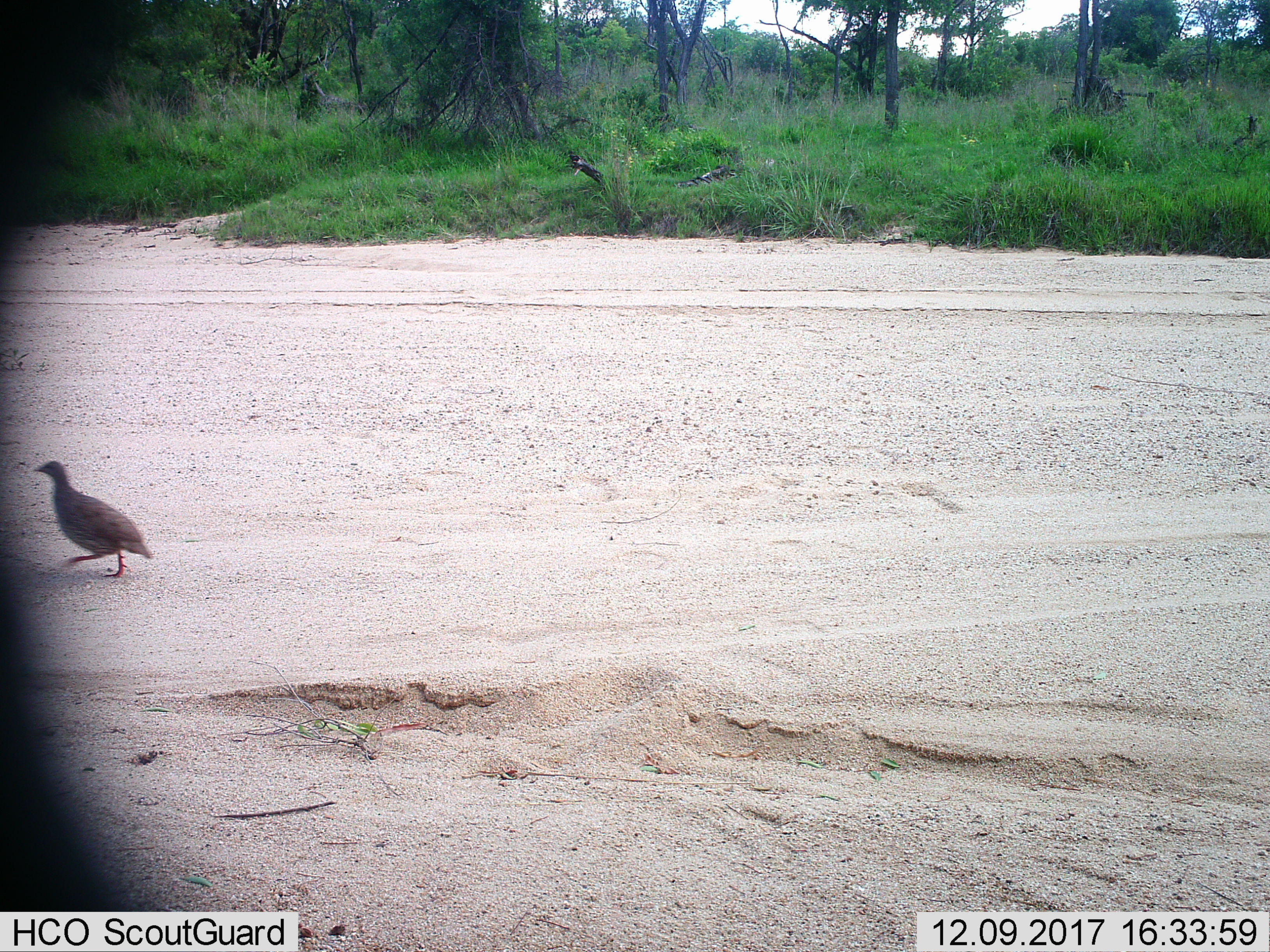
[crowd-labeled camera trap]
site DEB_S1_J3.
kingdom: Animalia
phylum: Chordata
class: Aves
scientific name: Aves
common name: bird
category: birdother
Birdother (bird) (Aves), count 1. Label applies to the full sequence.